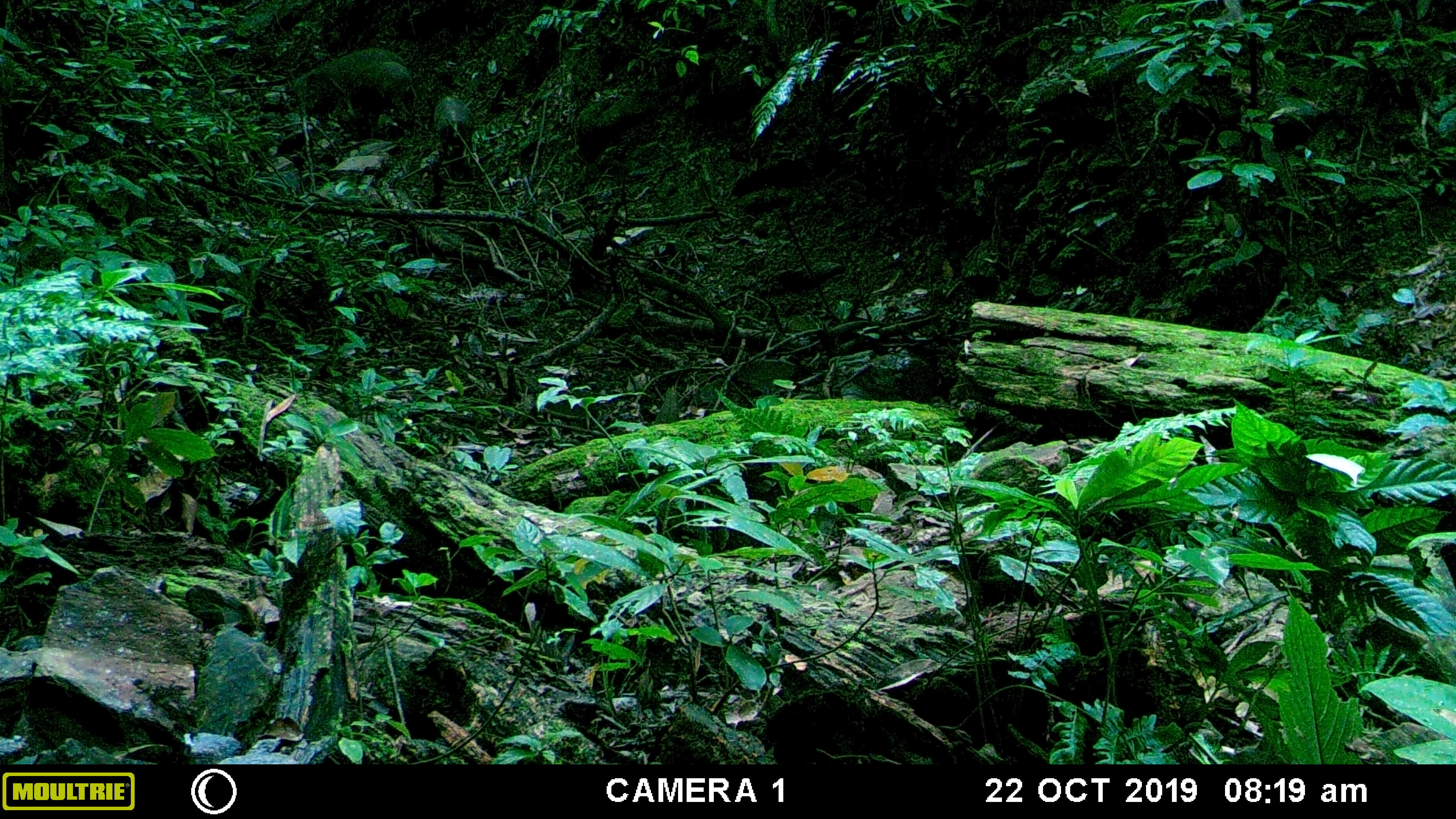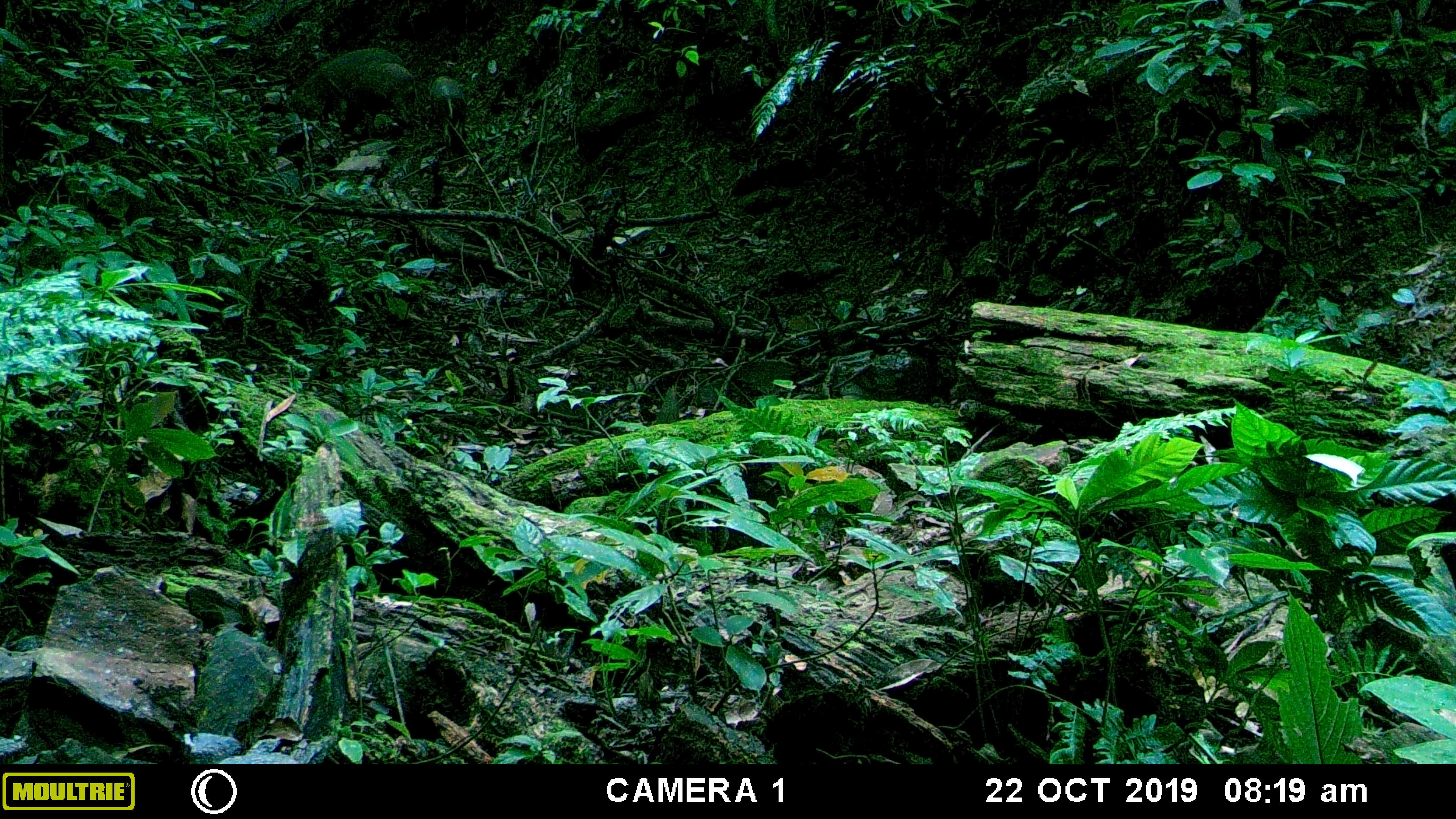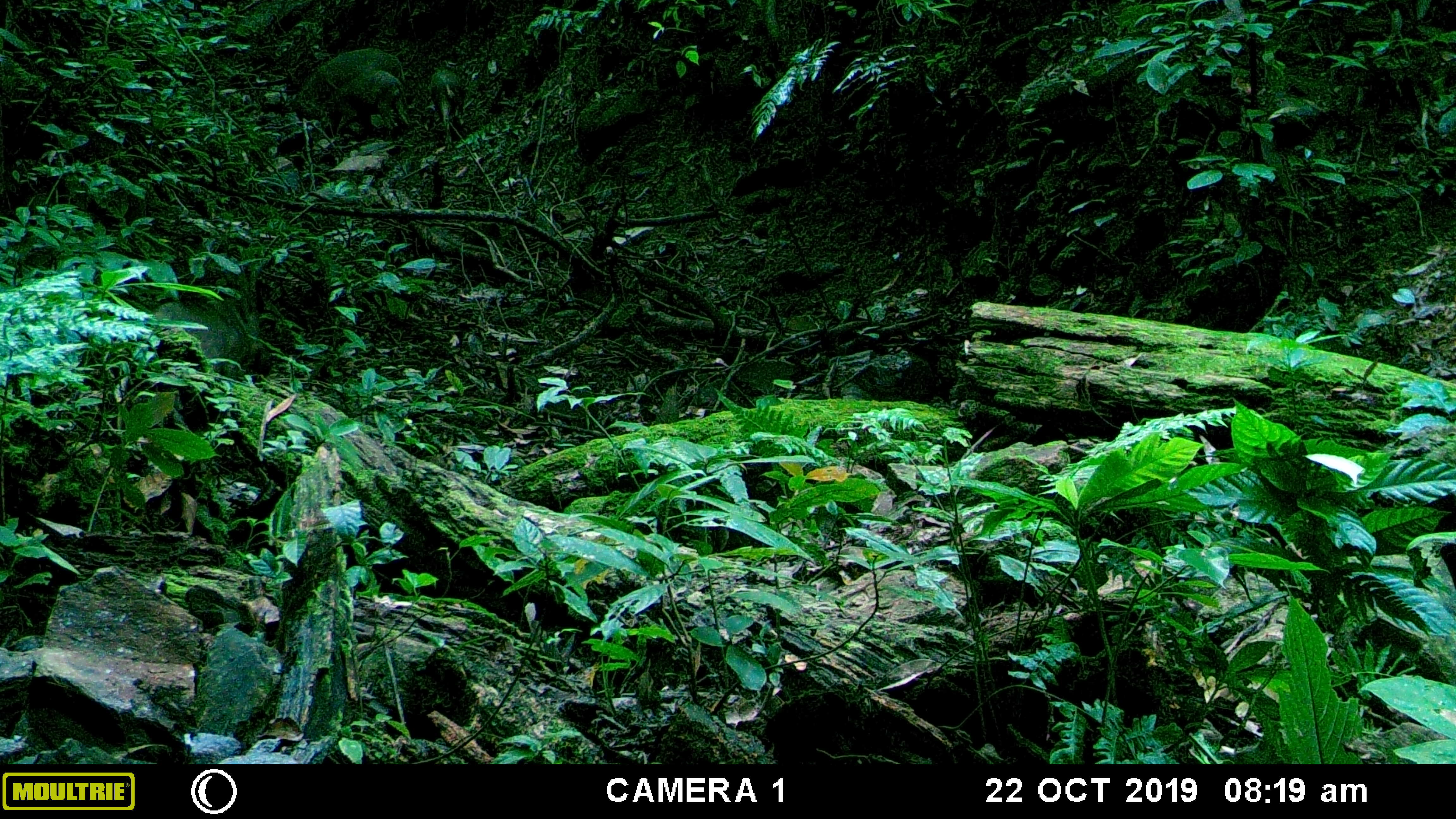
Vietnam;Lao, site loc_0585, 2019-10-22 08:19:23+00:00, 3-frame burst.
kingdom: Animalia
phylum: Chordata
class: Mammalia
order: Artiodactyla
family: Suidae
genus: Sus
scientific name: Sus scrofa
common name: eurasian wild pig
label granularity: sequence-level